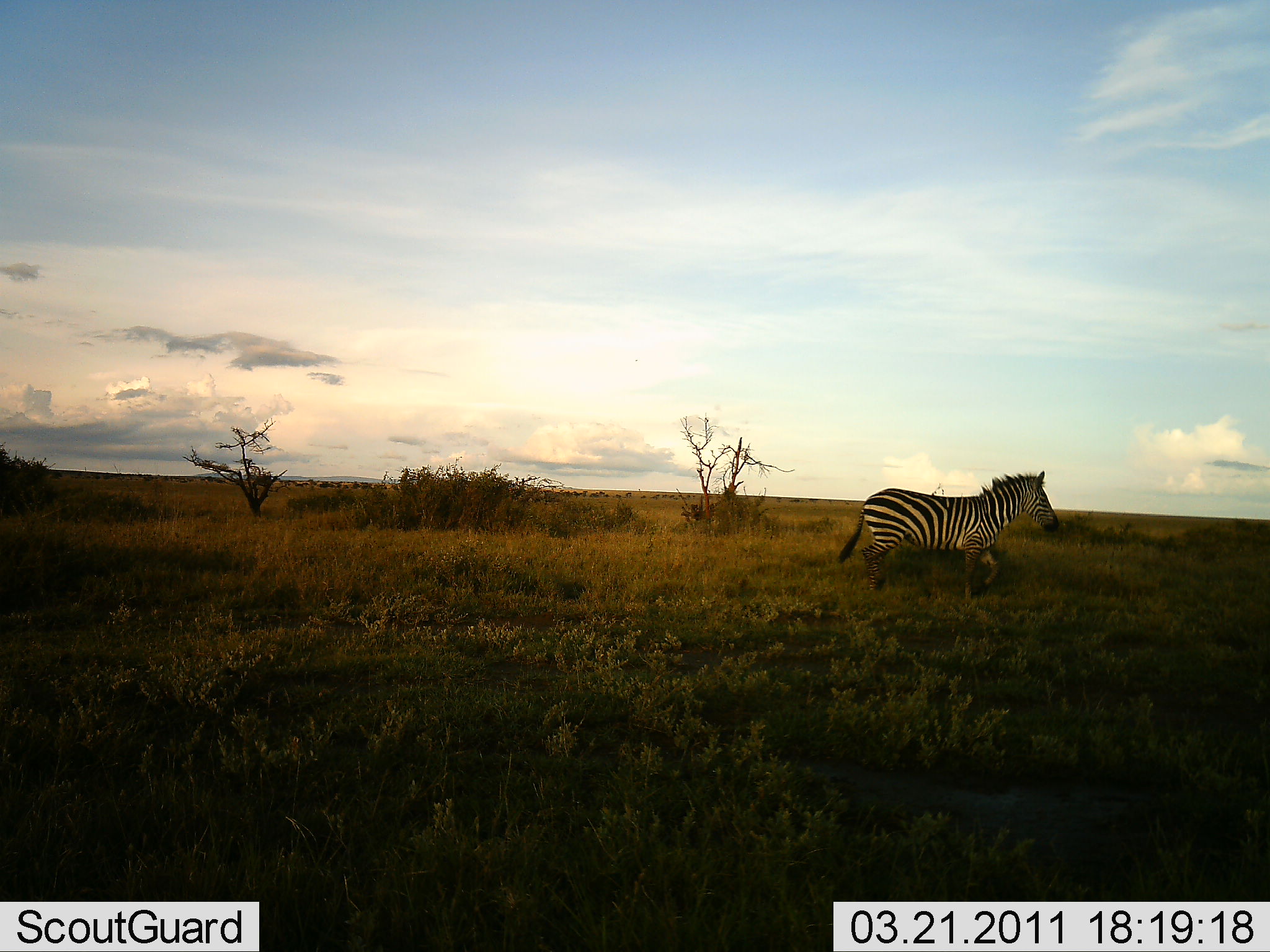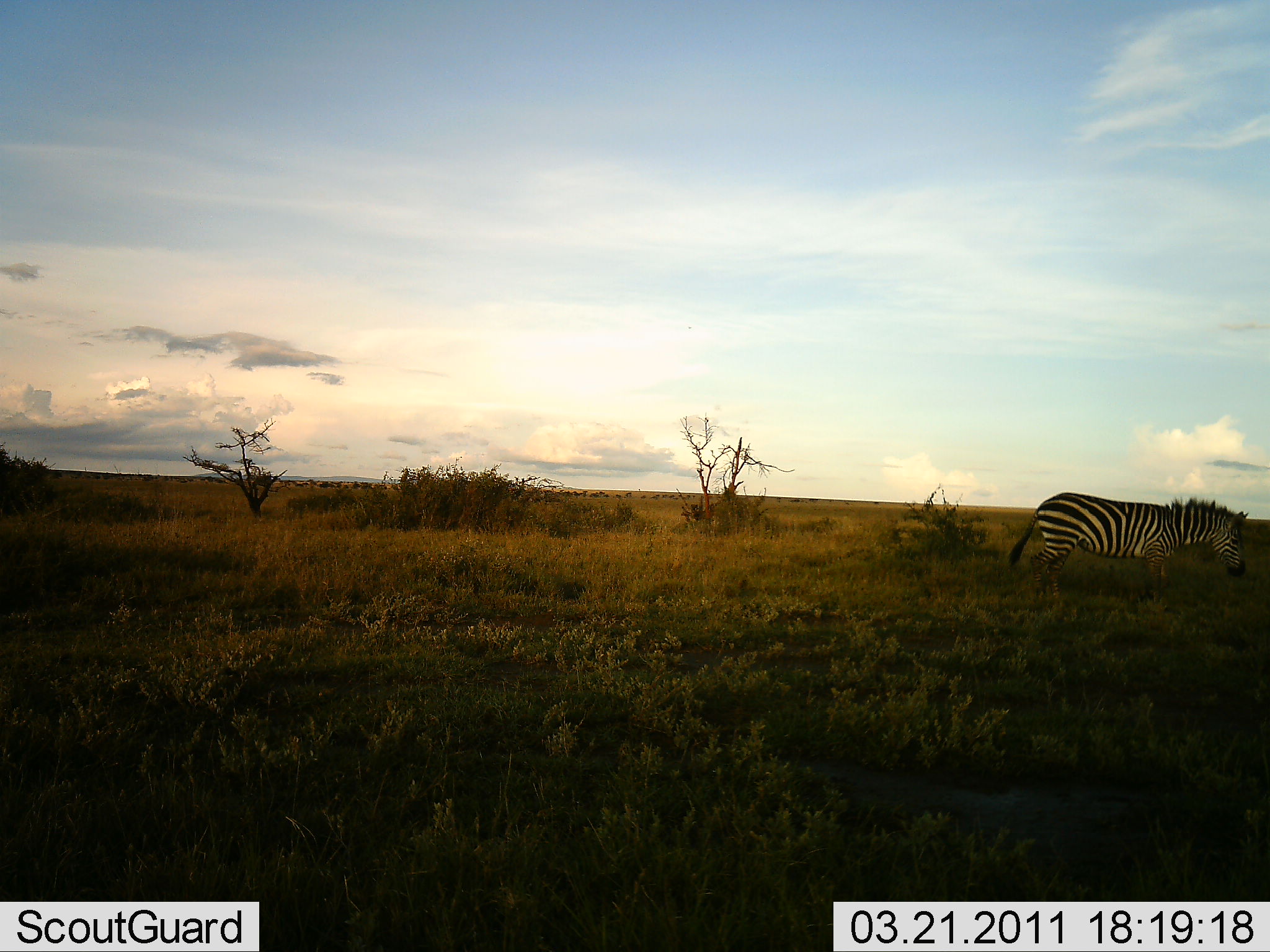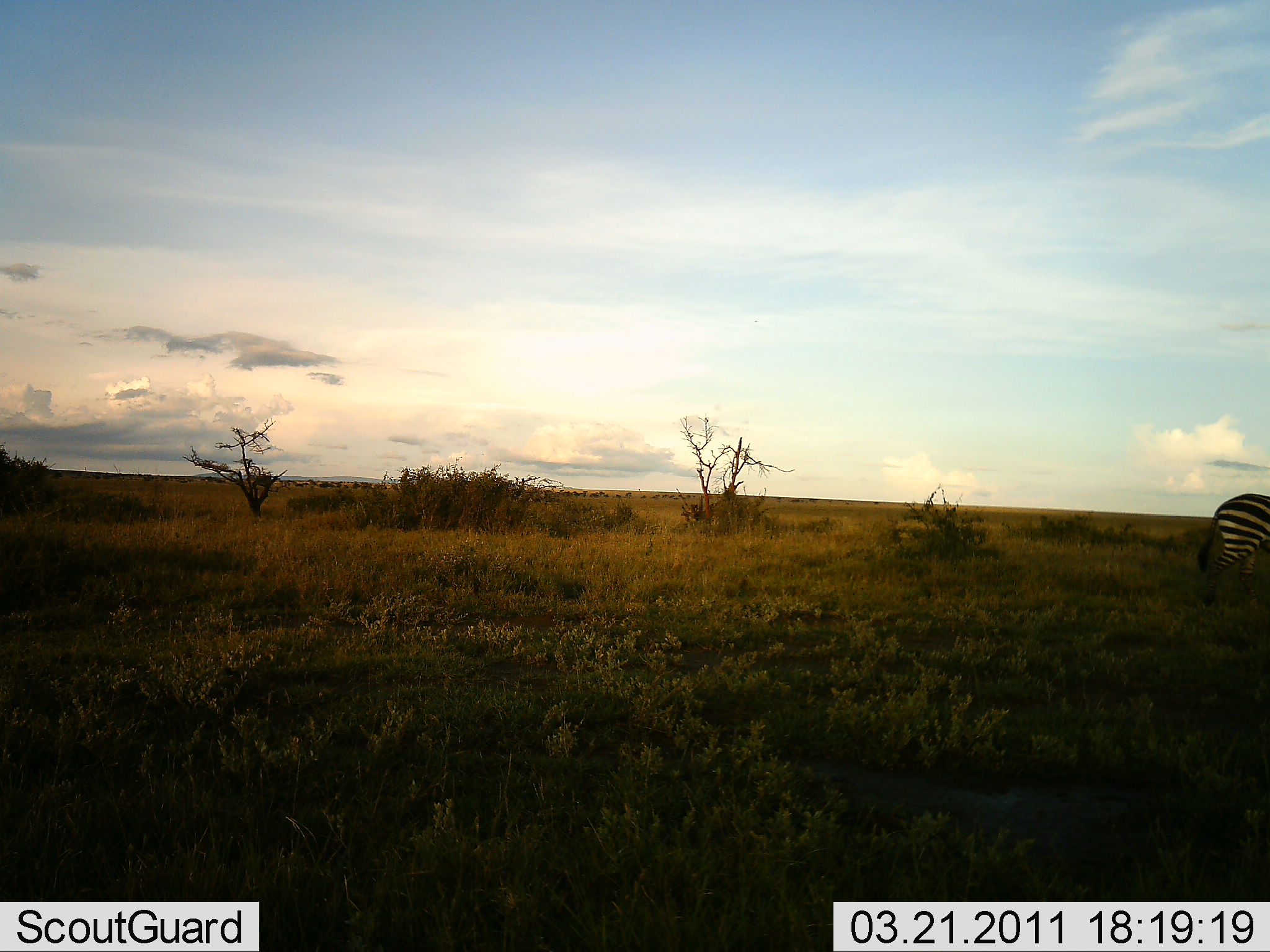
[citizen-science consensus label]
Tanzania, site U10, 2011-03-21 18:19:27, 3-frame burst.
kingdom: Animalia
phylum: Chordata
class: Mammalia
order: Perissodactyla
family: Equidae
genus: Equus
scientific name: Equus quagga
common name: plains zebra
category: zebra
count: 1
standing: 8%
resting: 0%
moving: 100%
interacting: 0%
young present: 0%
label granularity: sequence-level